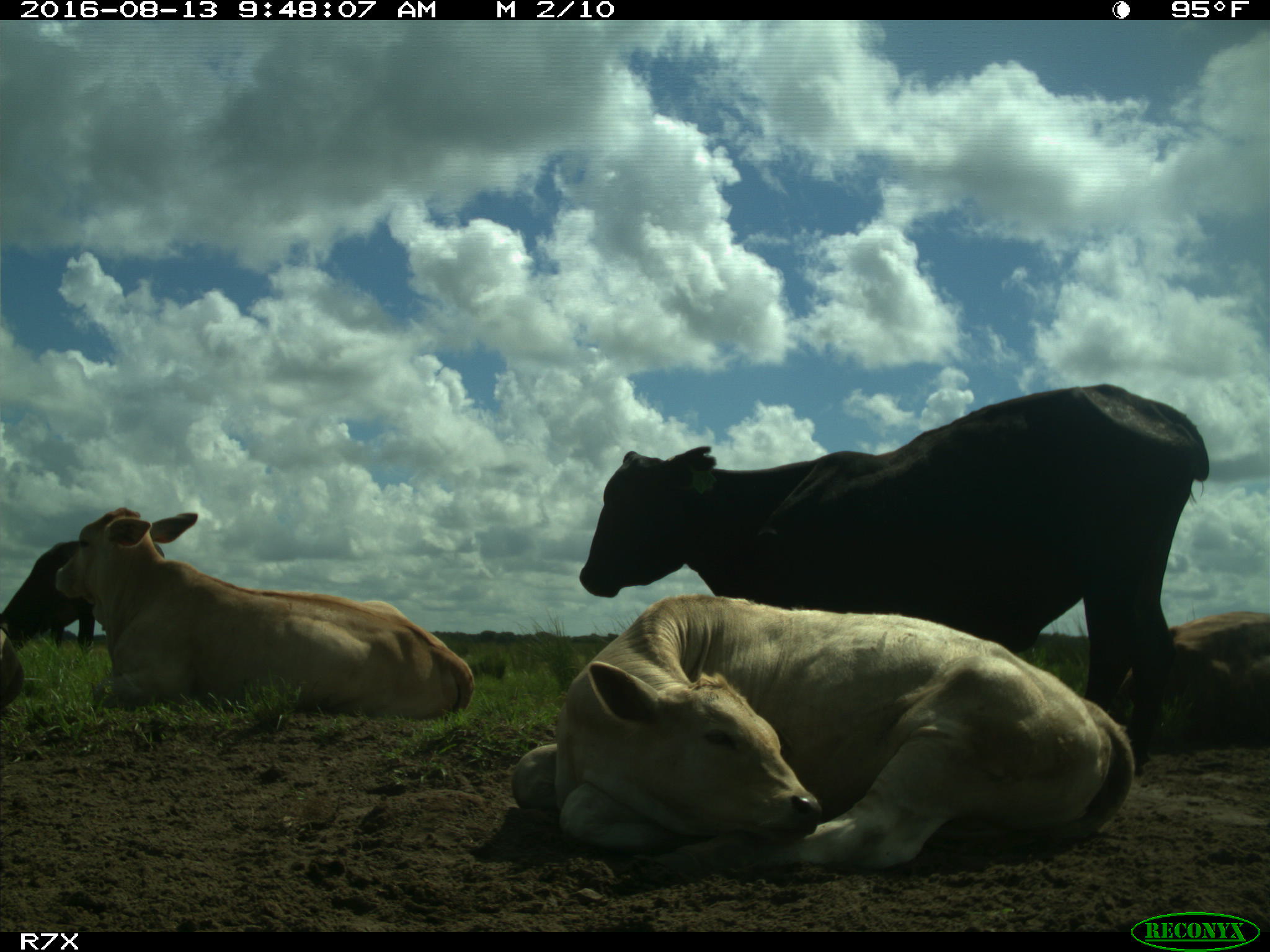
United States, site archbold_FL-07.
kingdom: Animalia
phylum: Chordata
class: Mammalia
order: Artiodactyla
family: Bovidae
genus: Bos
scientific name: Bos taurus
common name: domestic cow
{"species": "Bos taurus (domestic cow)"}